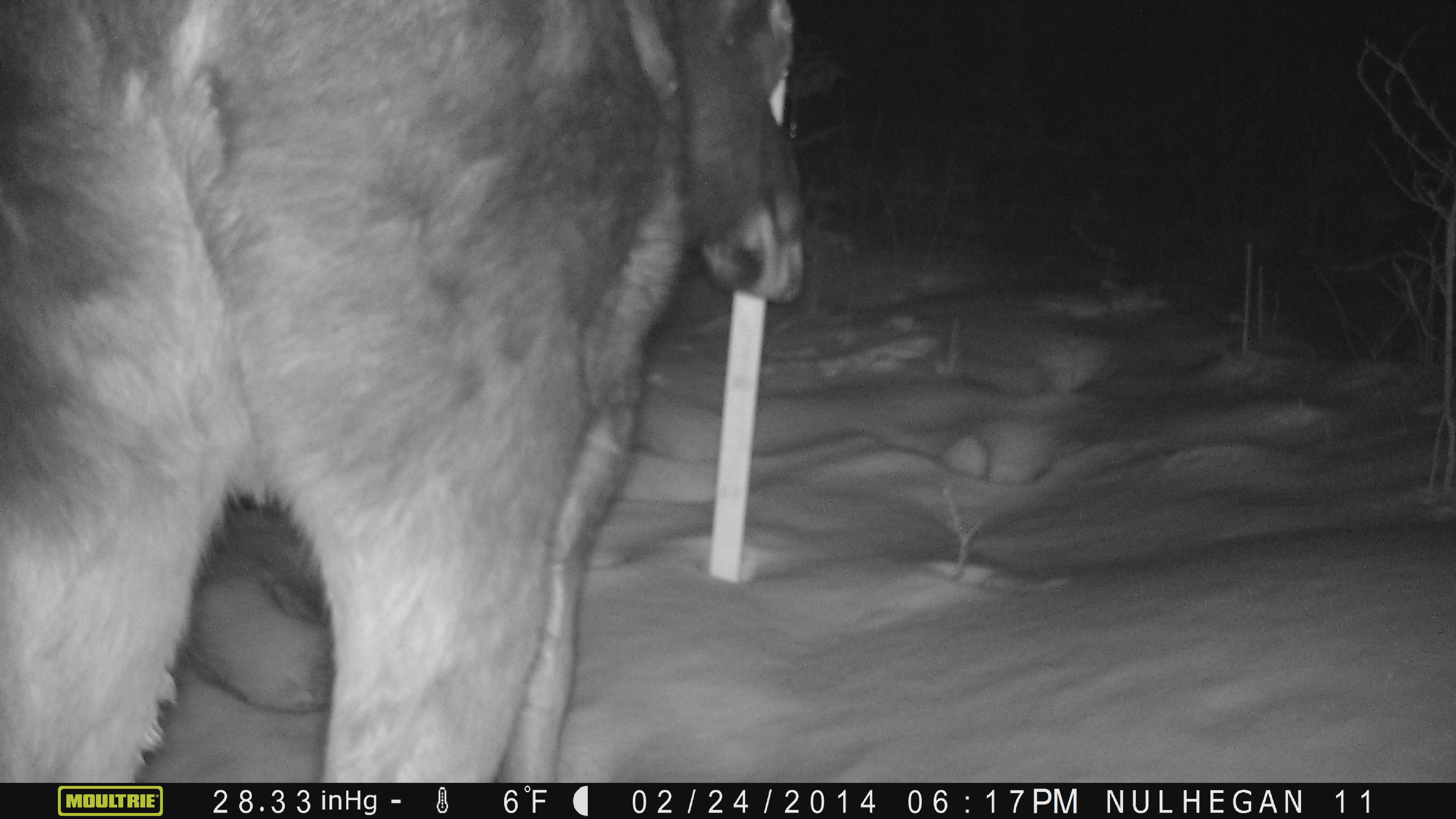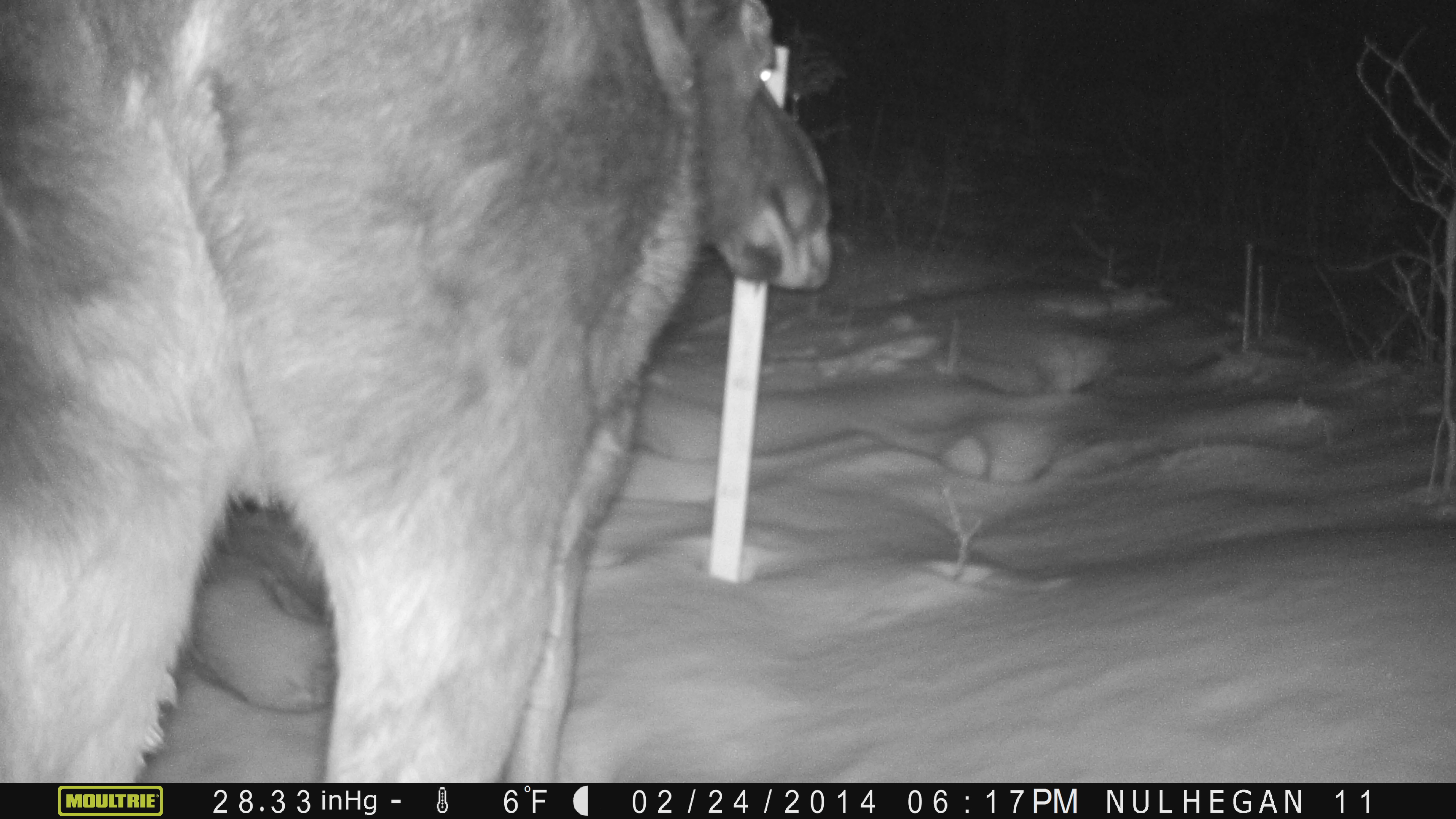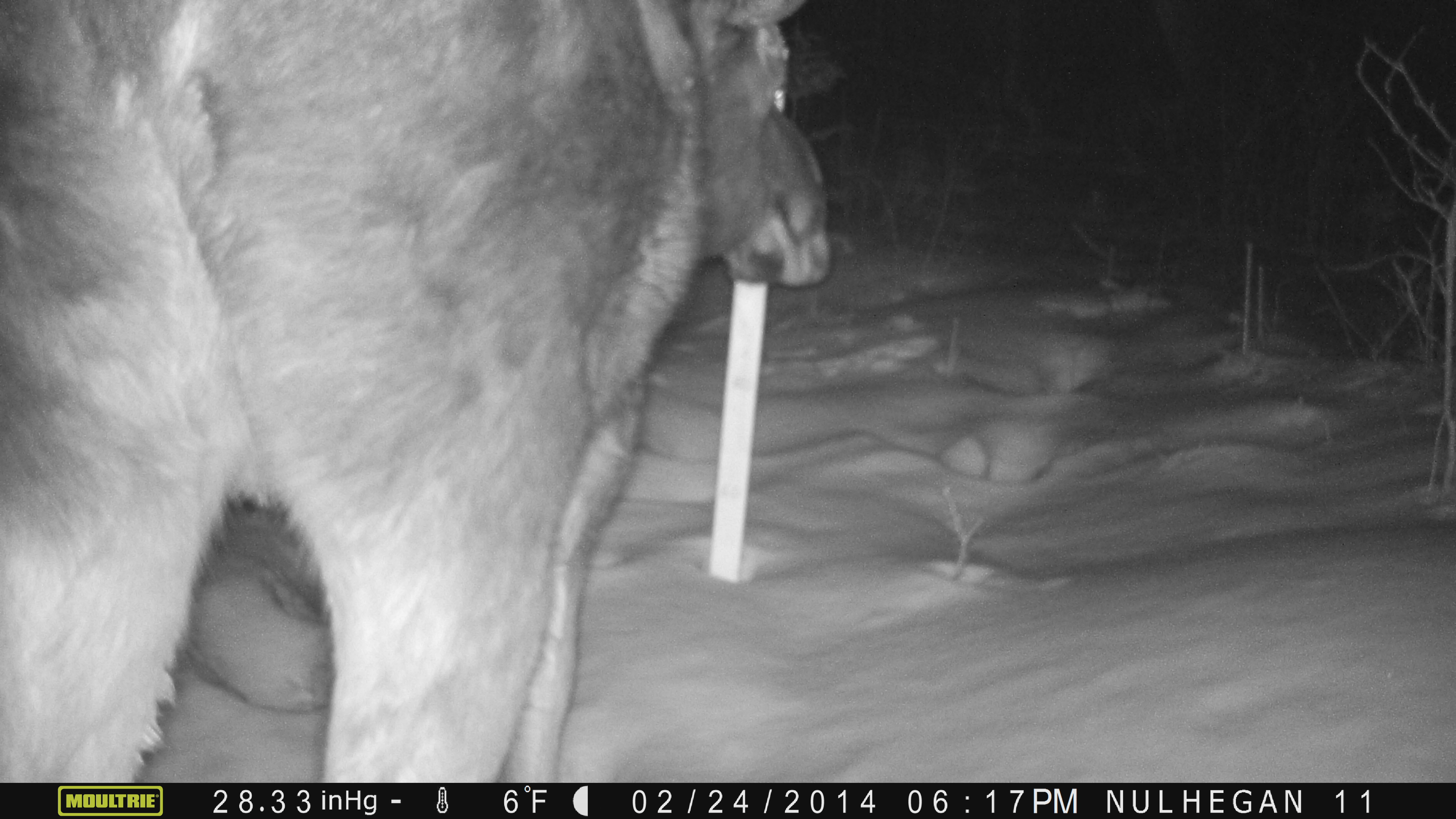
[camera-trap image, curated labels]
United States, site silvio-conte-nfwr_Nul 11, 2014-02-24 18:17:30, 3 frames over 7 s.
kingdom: Animalia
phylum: Chordata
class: Mammalia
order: Artiodactyla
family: Cervidae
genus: Alces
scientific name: Alces alces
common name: moose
Moose (Alces alces).